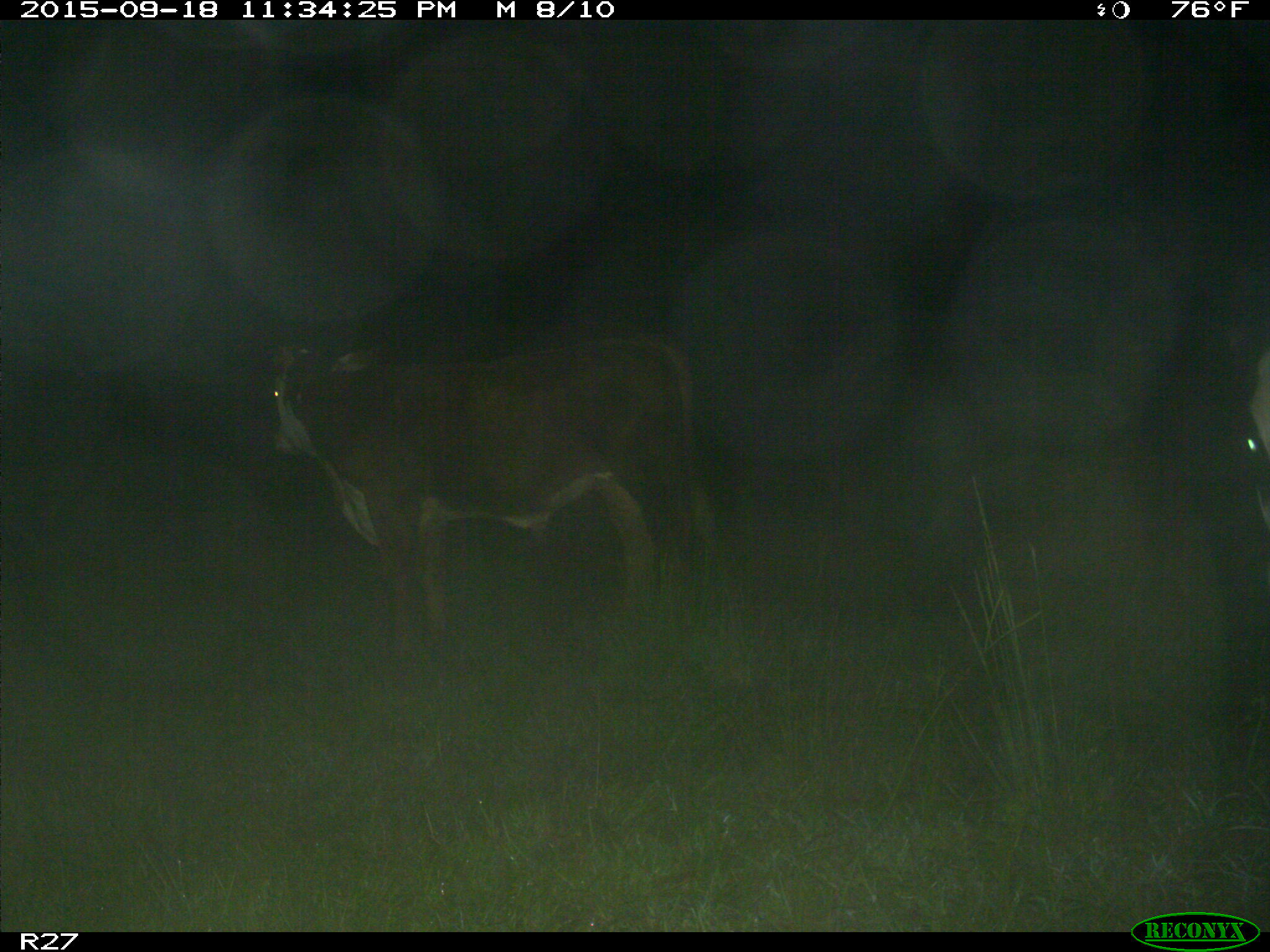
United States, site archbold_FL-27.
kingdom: Animalia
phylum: Chordata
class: Mammalia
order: Artiodactyla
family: Bovidae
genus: Bos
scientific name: Bos taurus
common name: domestic cow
Bos taurus (domestic cow).